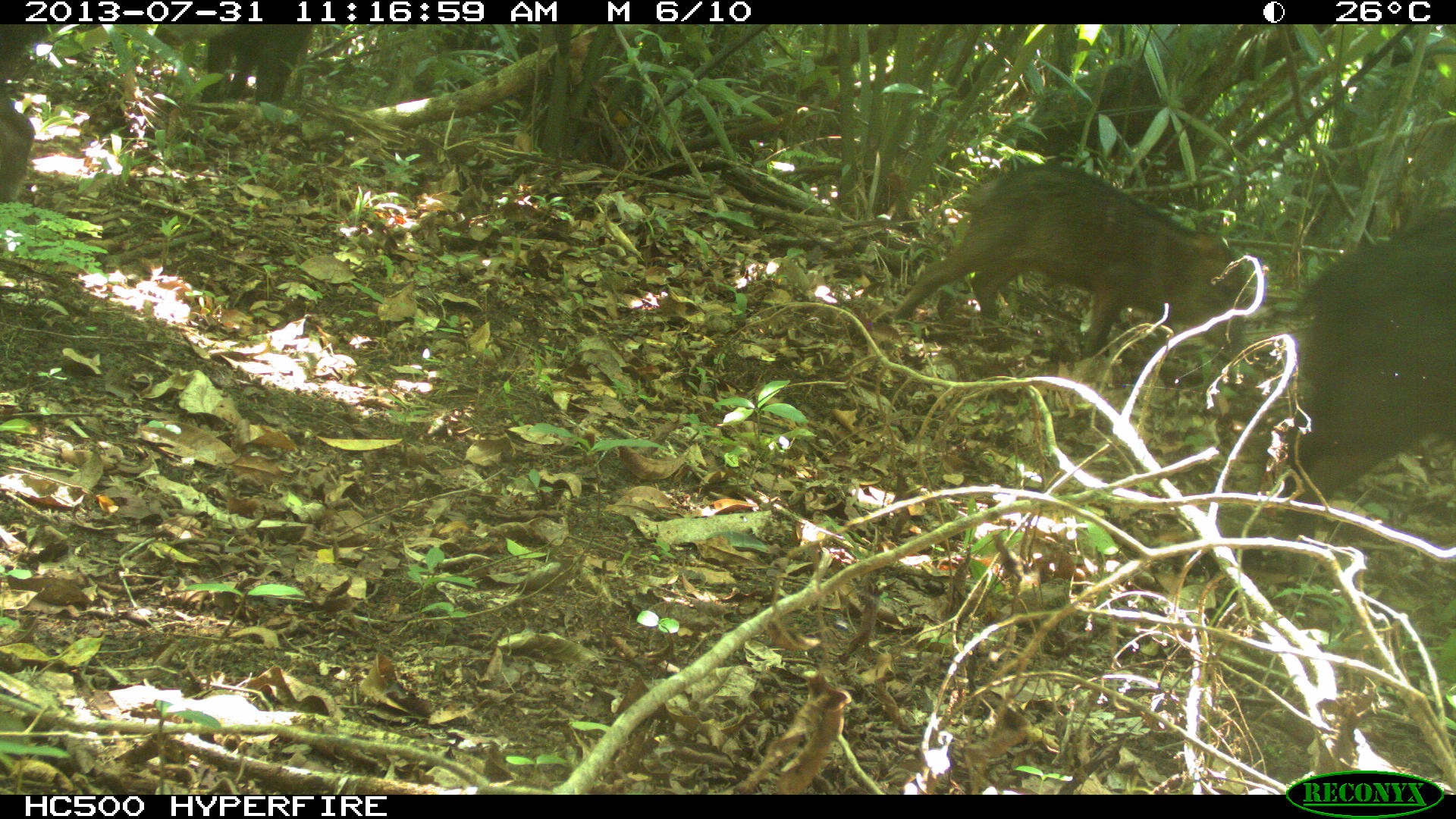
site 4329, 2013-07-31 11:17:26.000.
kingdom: Animalia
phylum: Chordata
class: Mammalia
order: Artiodactyla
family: Tayassuidae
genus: Tayassu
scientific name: Tayassu pecari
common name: white-lipped peccary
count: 5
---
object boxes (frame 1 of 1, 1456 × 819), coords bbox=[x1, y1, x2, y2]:
tayassu pecari: bbox=[893, 161, 1244, 355]; bbox=[1269, 207, 1454, 548]; bbox=[1010, 52, 1209, 167]; bbox=[150, 25, 316, 105]; bbox=[0, 21, 52, 205]